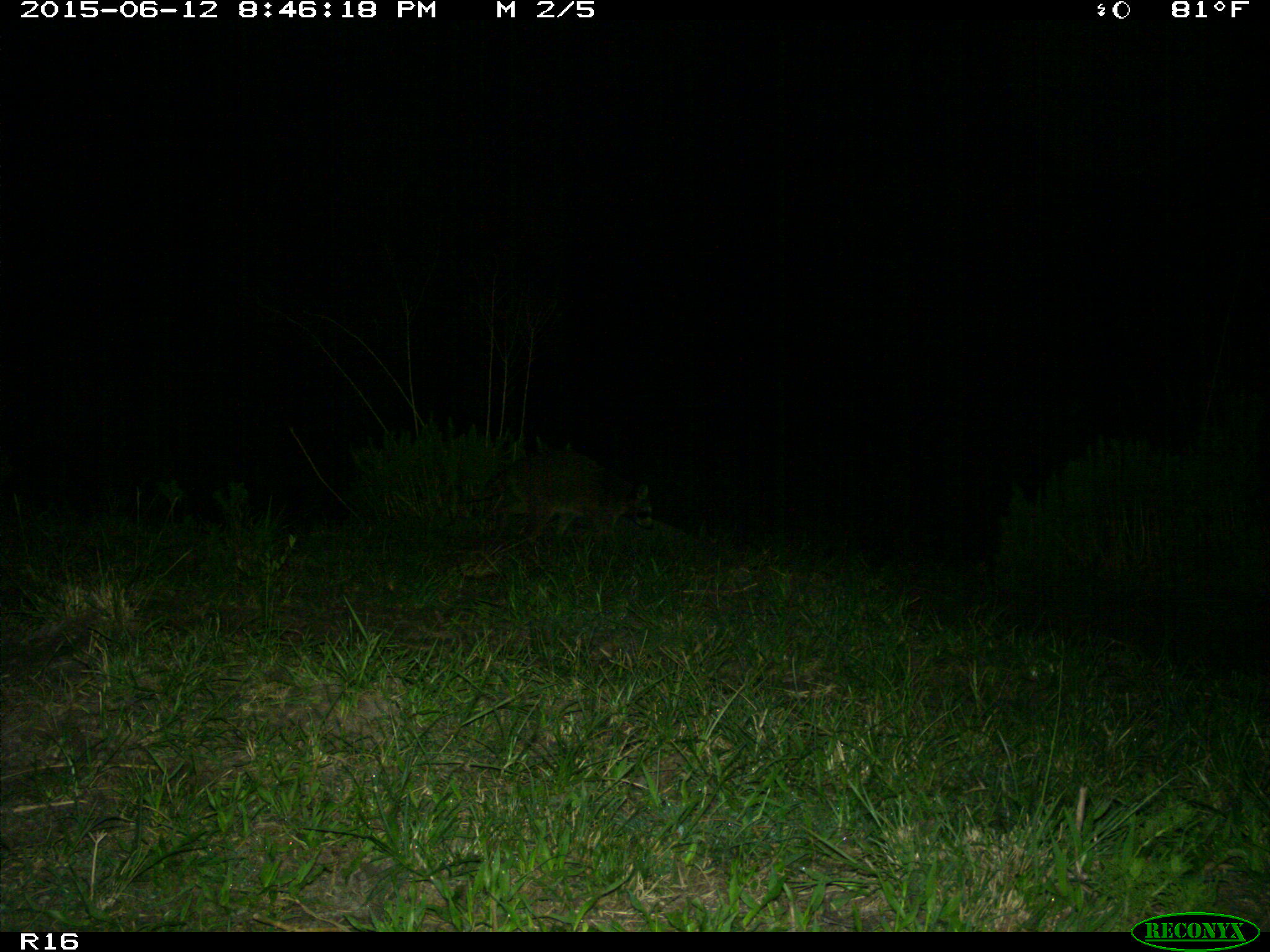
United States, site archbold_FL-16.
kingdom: Animalia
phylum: Chordata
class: Mammalia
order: Artiodactyla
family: Bovidae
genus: Bos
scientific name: Bos taurus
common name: domestic cow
Bos taurus (domestic cow).